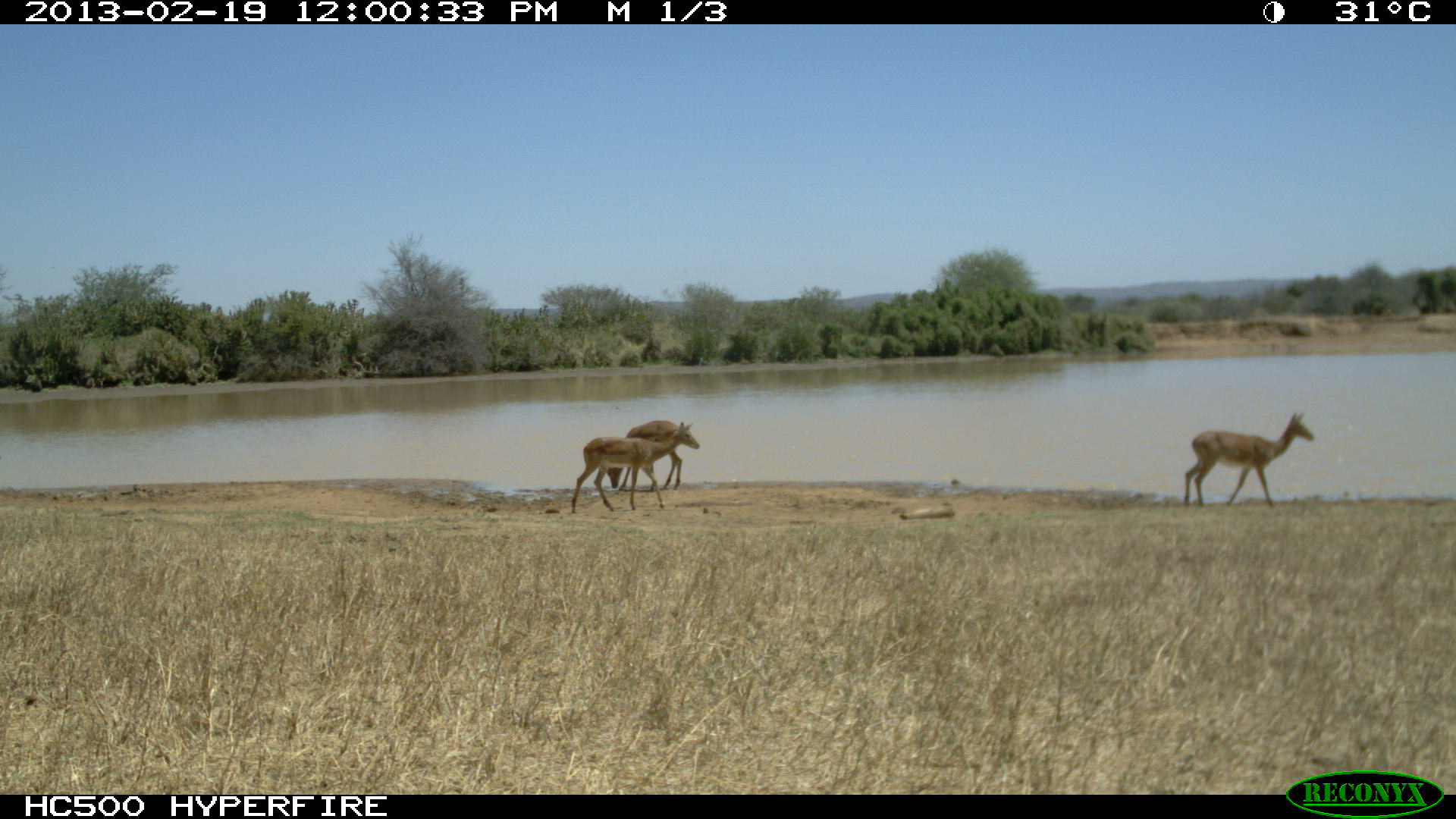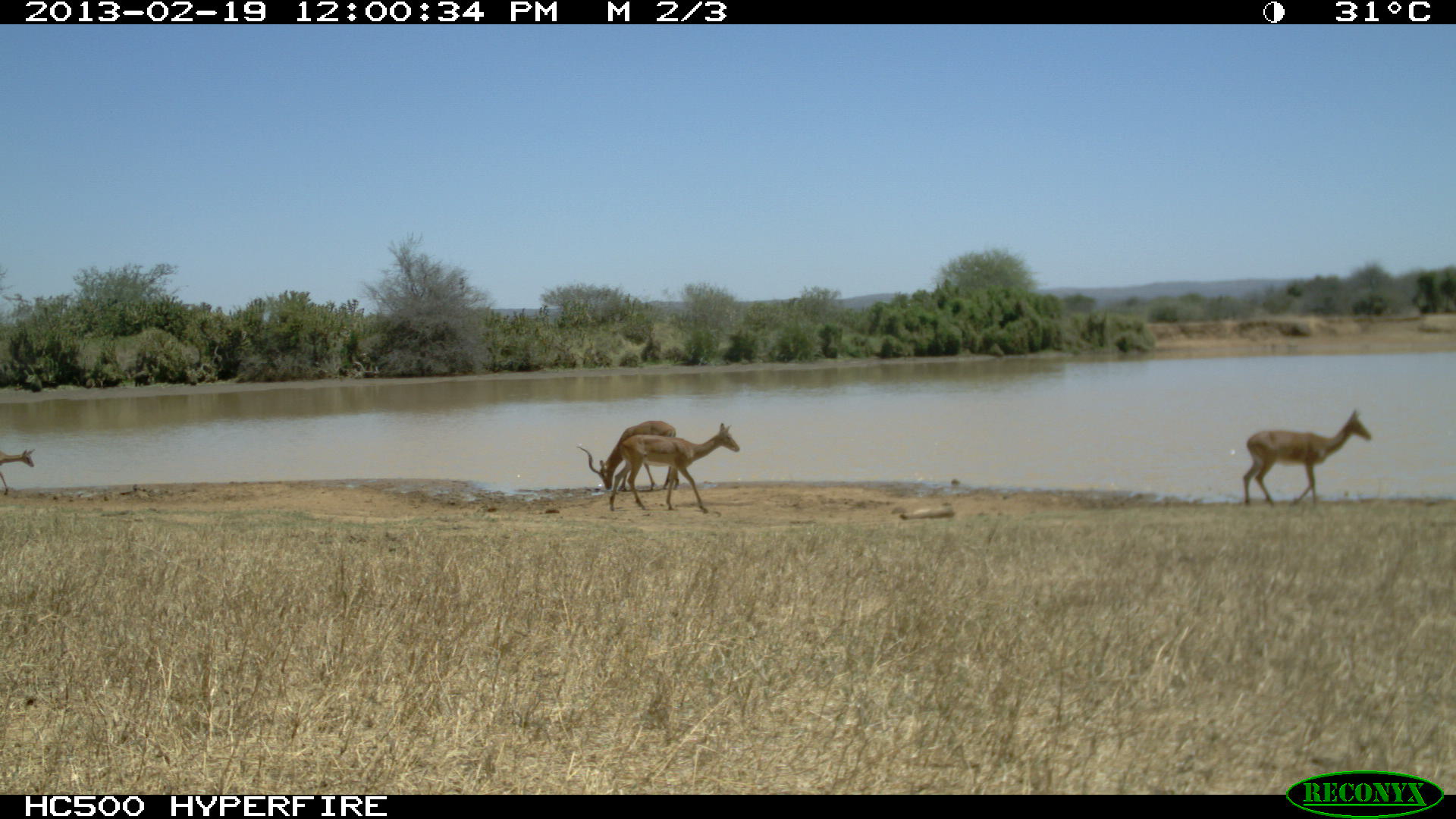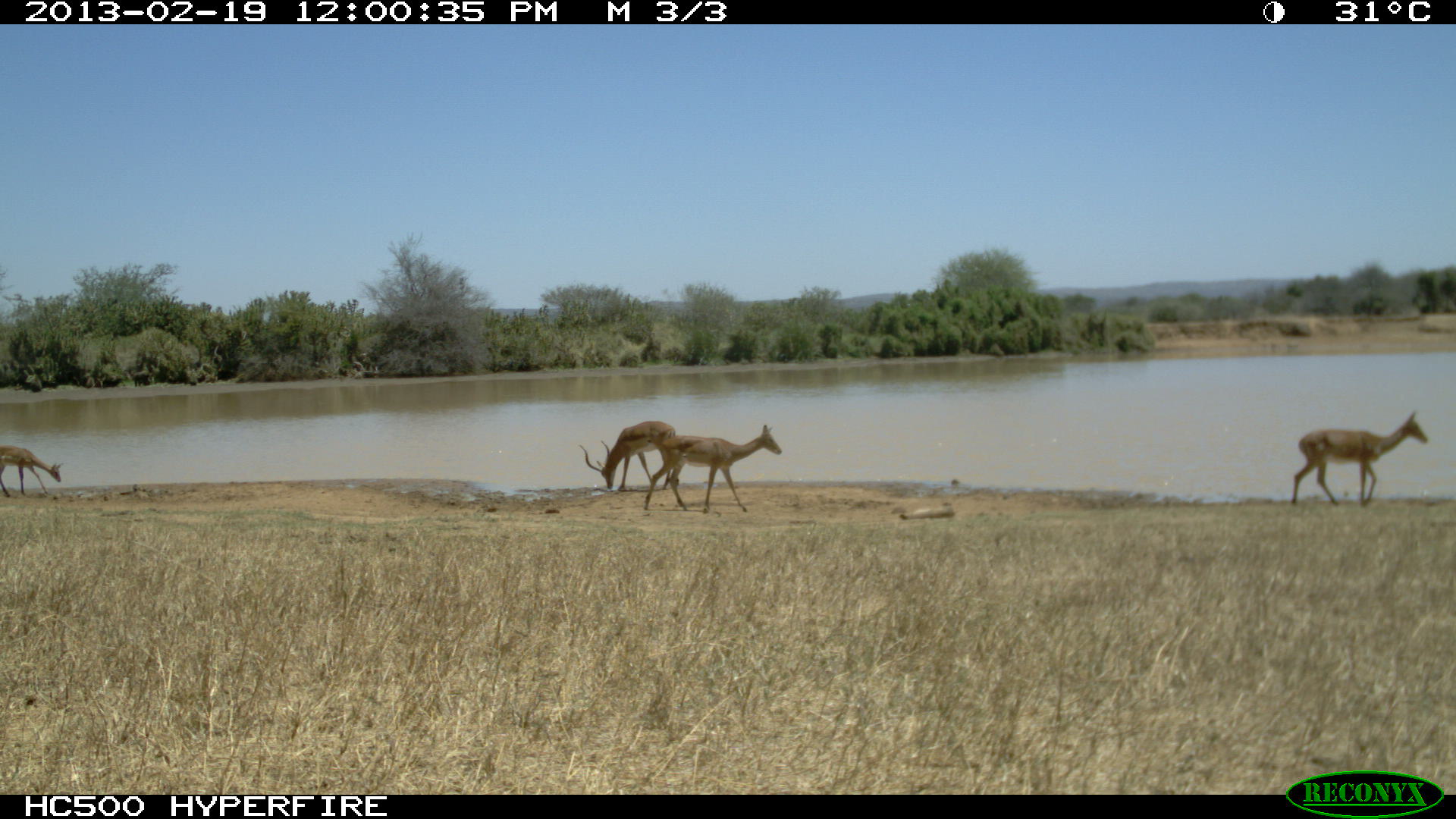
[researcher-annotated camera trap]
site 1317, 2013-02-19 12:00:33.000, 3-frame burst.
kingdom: Animalia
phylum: Chordata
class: Mammalia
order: Artiodactyla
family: Bovidae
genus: Aepyceros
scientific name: Aepyceros melampus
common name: impala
Aepyceros melampus (impala), count 2.